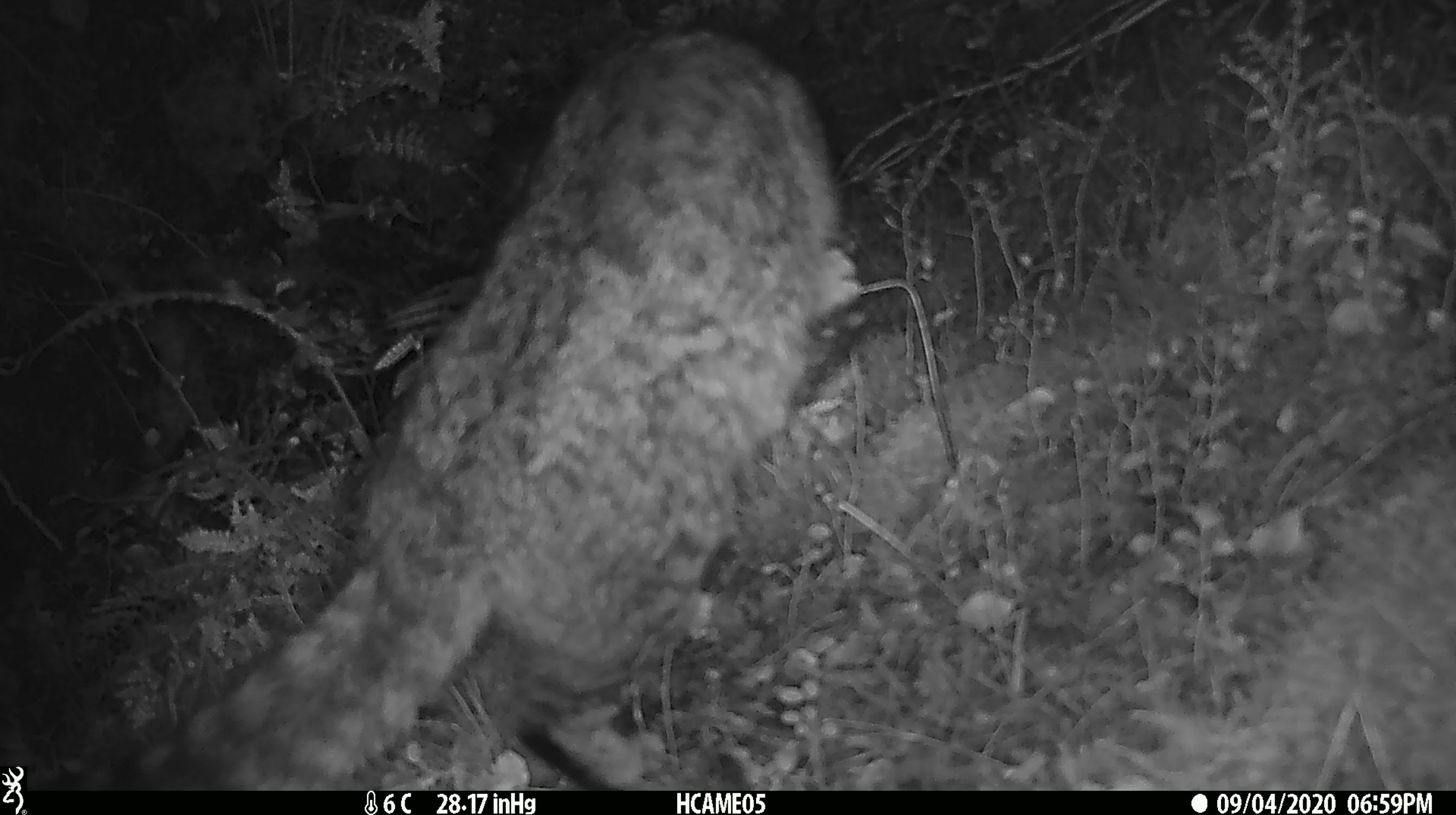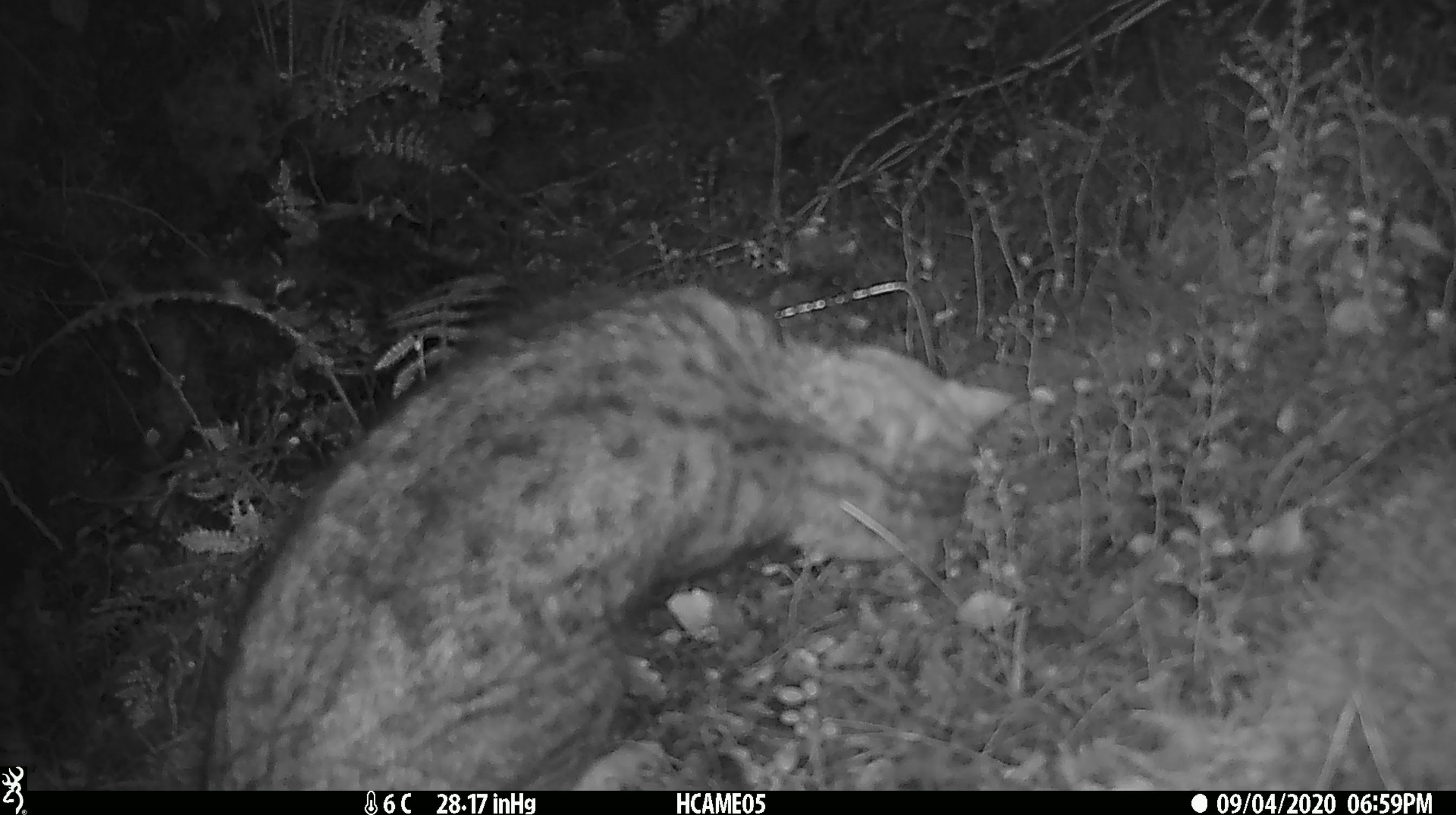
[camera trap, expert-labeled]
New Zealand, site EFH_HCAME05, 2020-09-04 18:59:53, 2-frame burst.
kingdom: Animalia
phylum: Chordata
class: Mammalia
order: Carnivora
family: Felidae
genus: Felis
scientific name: Felis catus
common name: domestic cat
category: cat